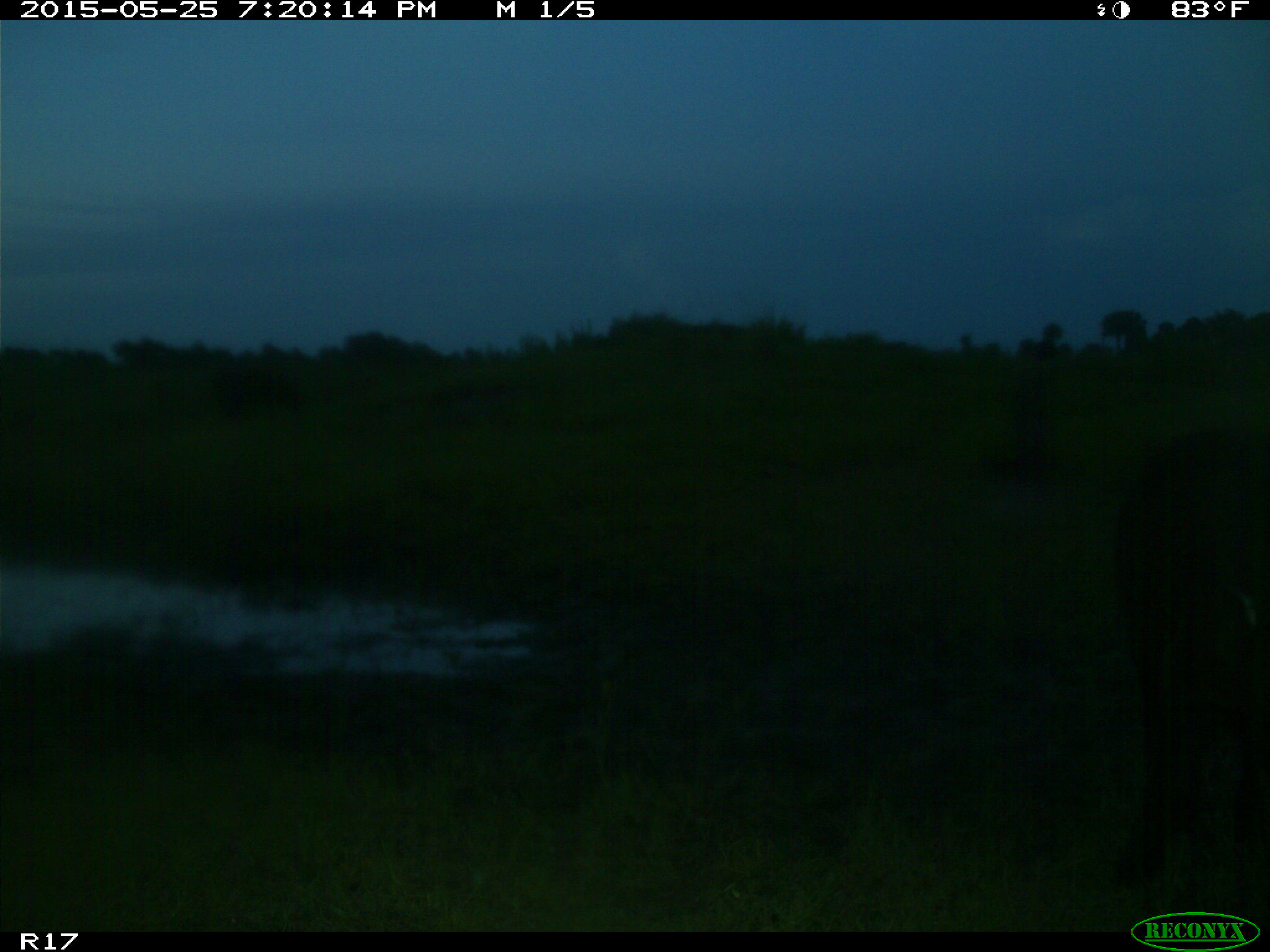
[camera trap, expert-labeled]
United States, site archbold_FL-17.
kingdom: Animalia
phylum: Chordata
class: Mammalia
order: Artiodactyla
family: Bovidae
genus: Bos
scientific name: Bos taurus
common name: domestic cow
Bos taurus (domestic cow).